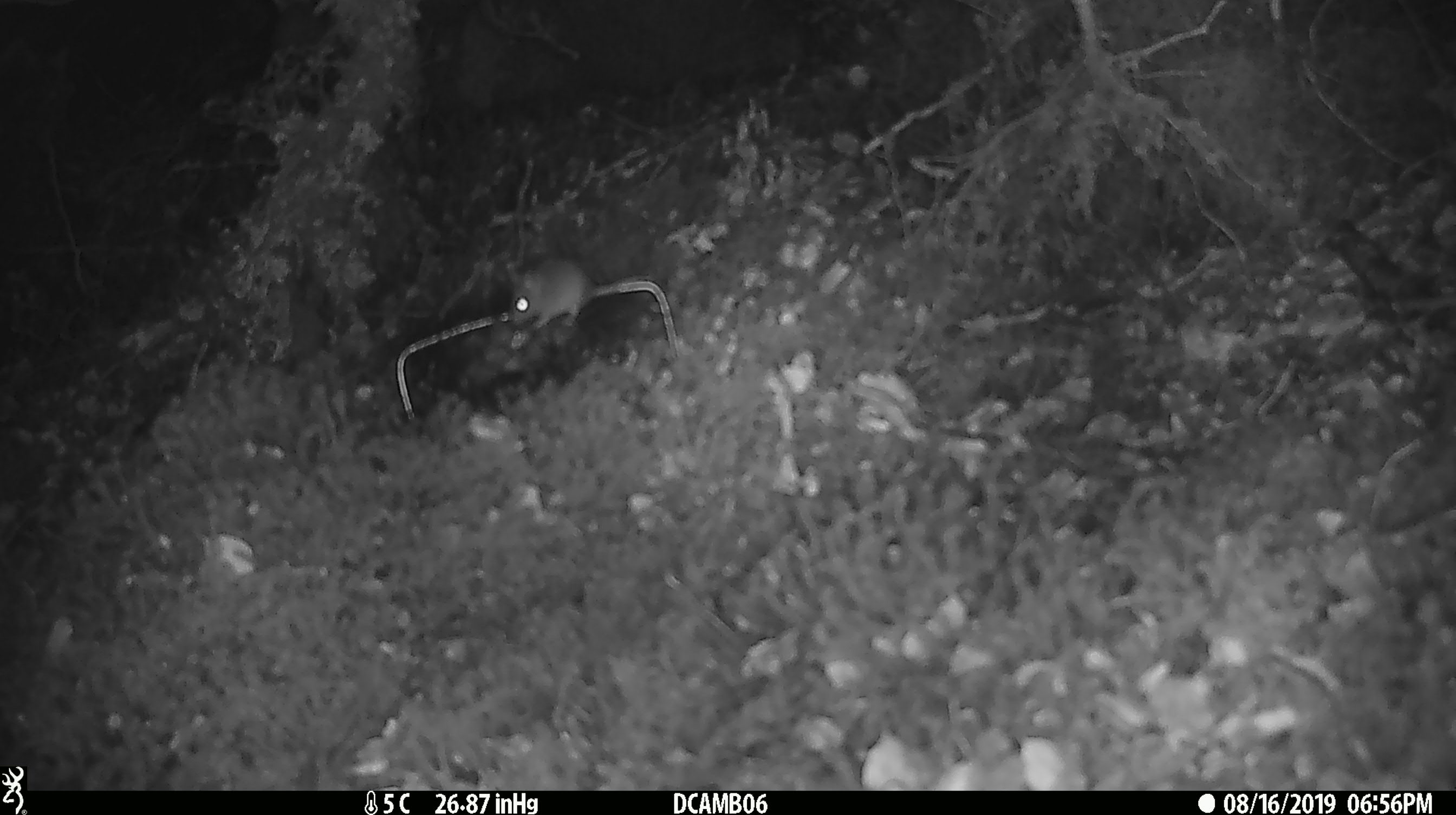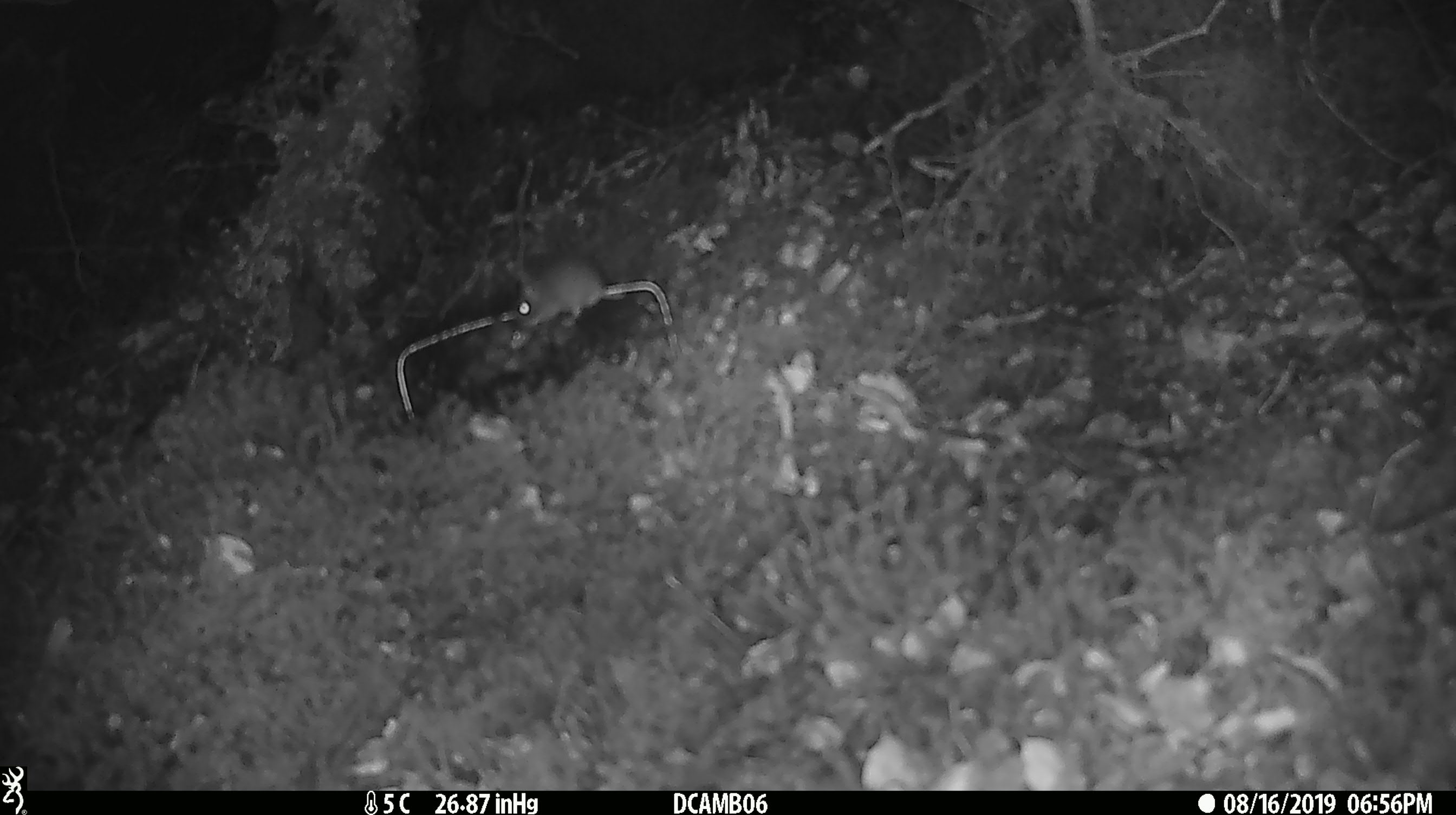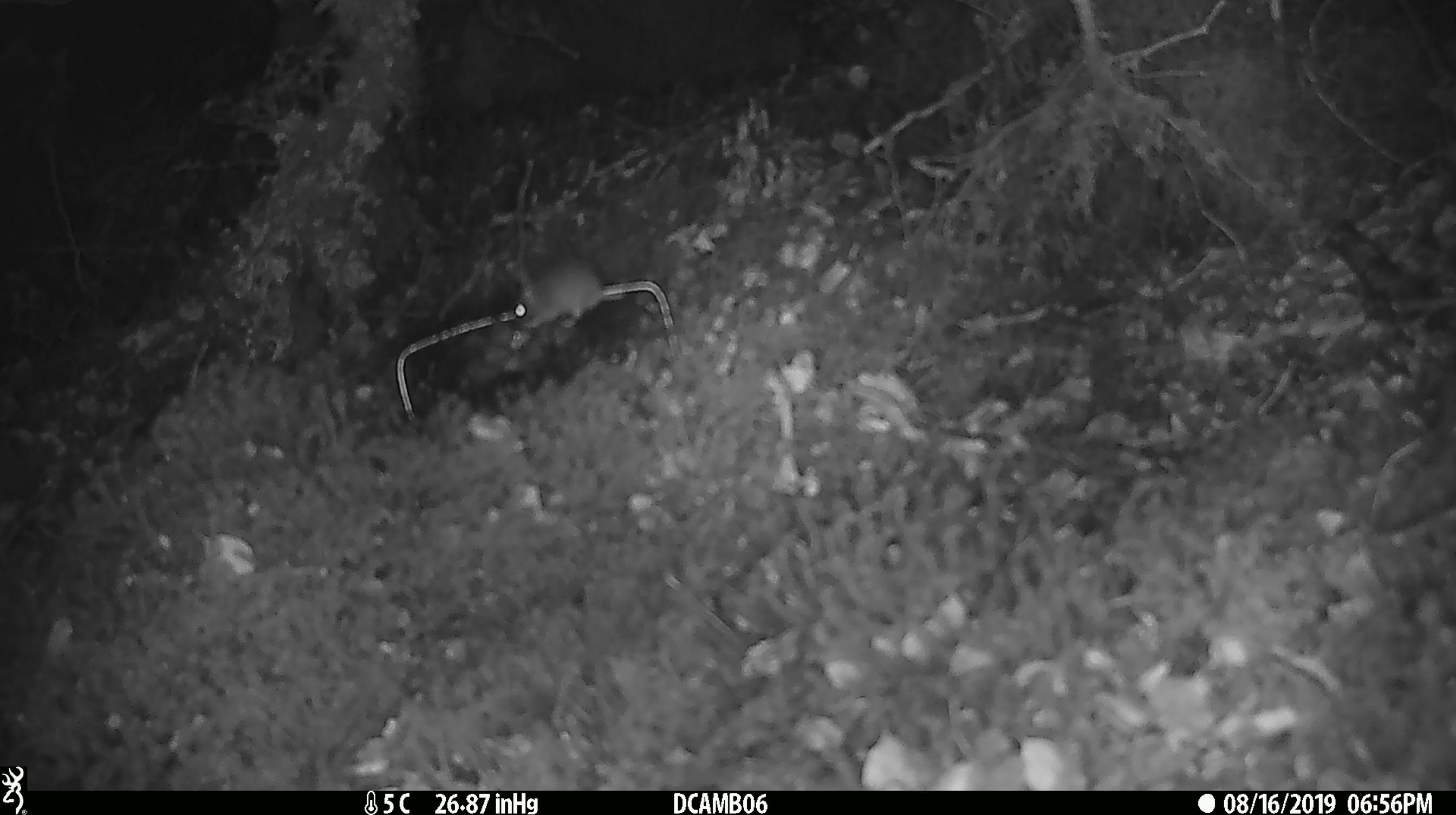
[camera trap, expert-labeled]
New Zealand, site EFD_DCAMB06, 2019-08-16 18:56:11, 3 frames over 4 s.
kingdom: Animalia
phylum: Chordata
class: Mammalia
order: Rodentia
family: Muridae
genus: Mus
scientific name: Mus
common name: mouse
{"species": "mouse (Mus)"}